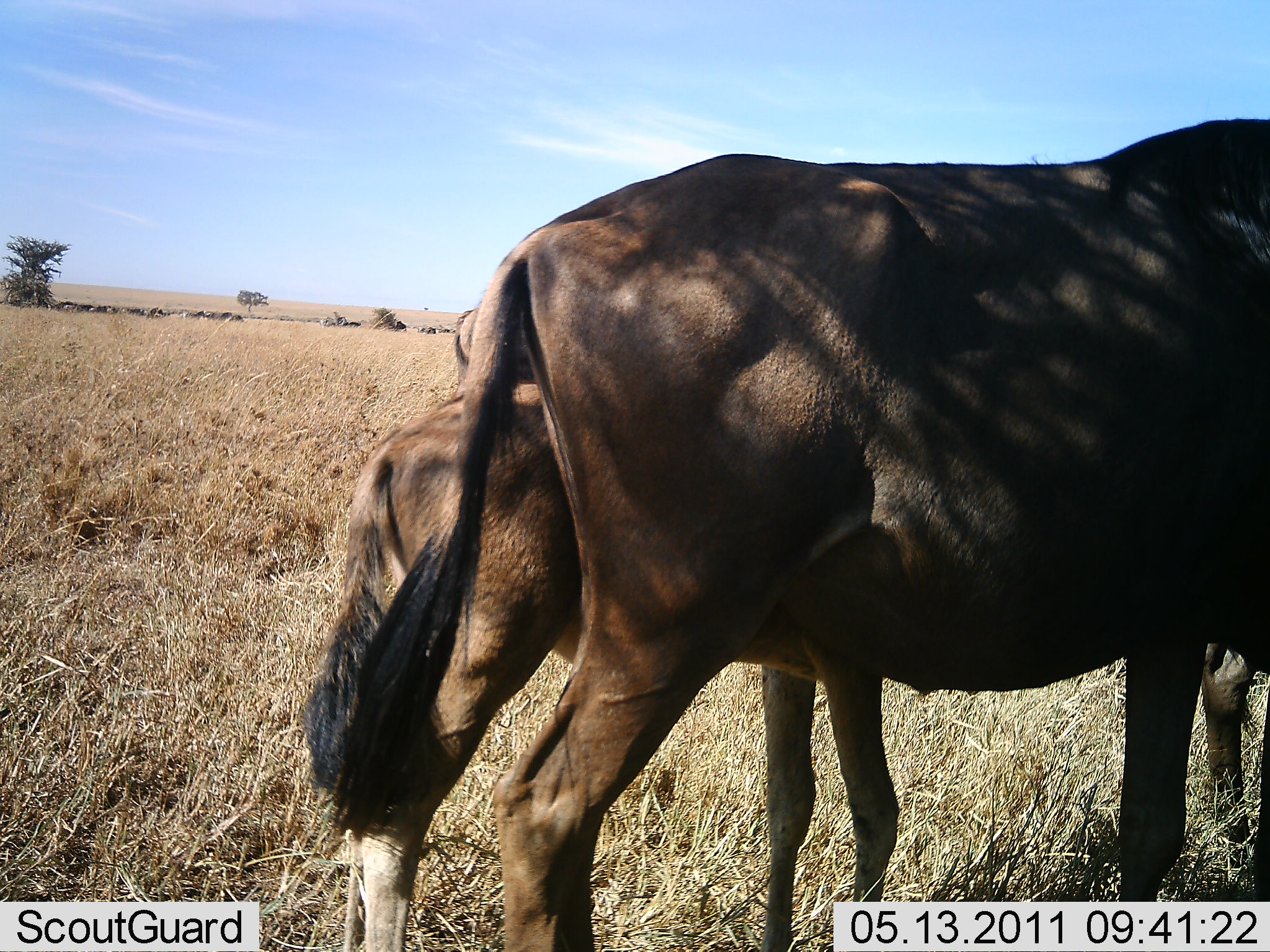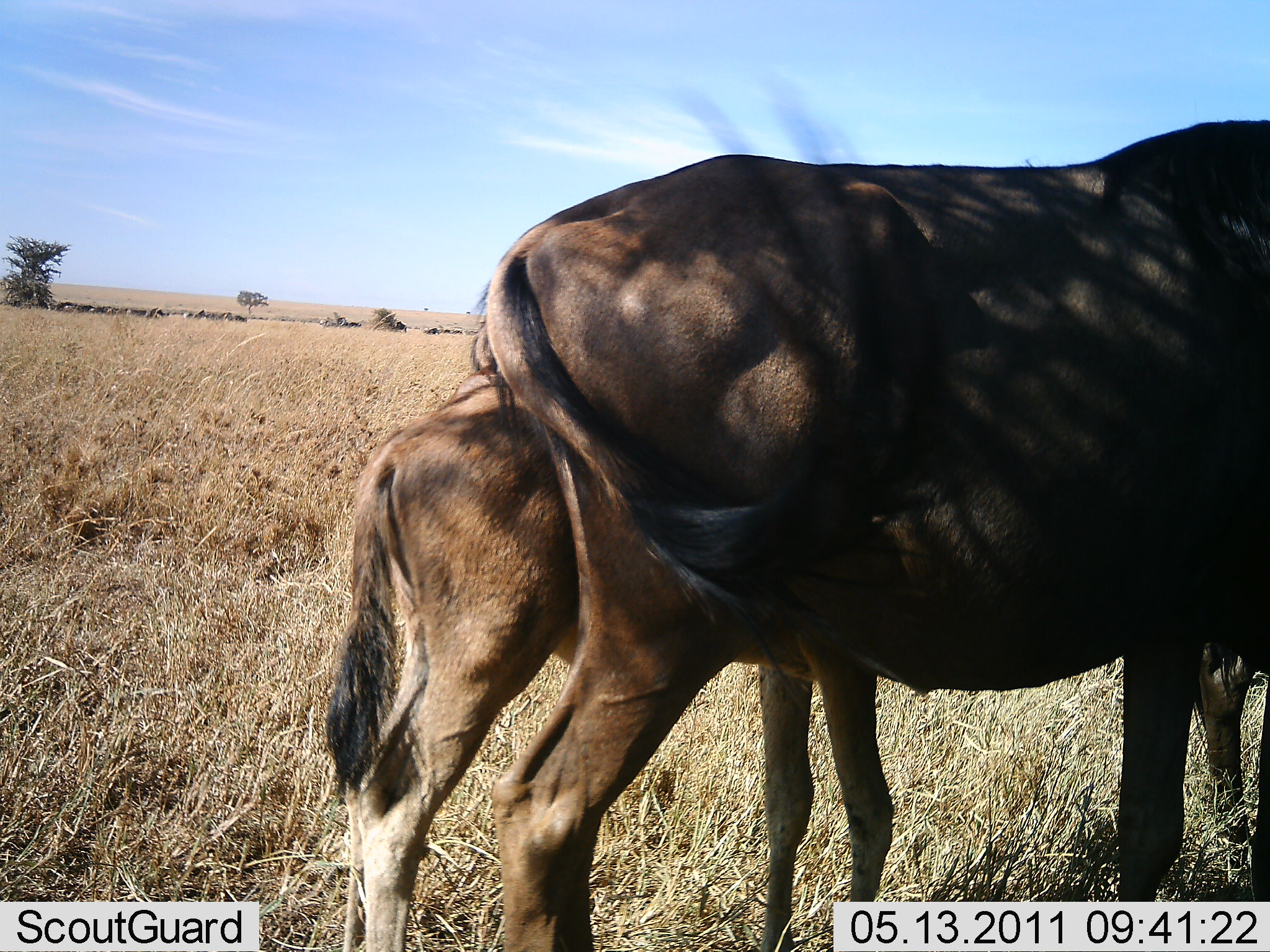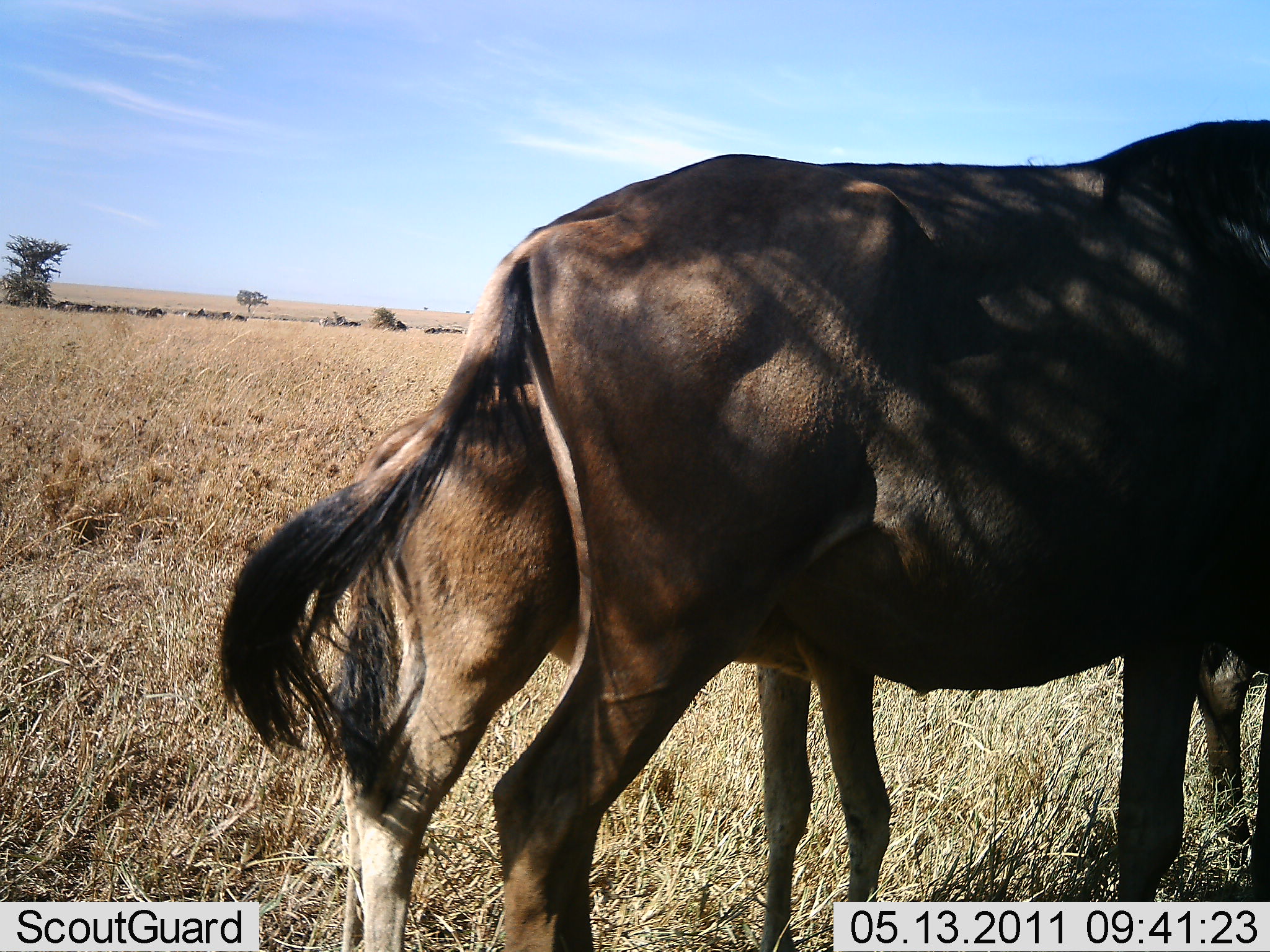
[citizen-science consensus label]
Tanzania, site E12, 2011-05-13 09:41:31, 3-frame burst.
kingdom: Animalia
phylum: Chordata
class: Mammalia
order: Artiodactyla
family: Bovidae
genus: Connochaetes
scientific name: Connochaetes taurinus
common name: blue wildebeest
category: wildebeest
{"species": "wildebeest (blue wildebeest) (Connochaetes taurinus)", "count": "2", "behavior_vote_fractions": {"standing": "100%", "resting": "9%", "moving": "0%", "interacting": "9%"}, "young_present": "82%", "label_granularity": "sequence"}